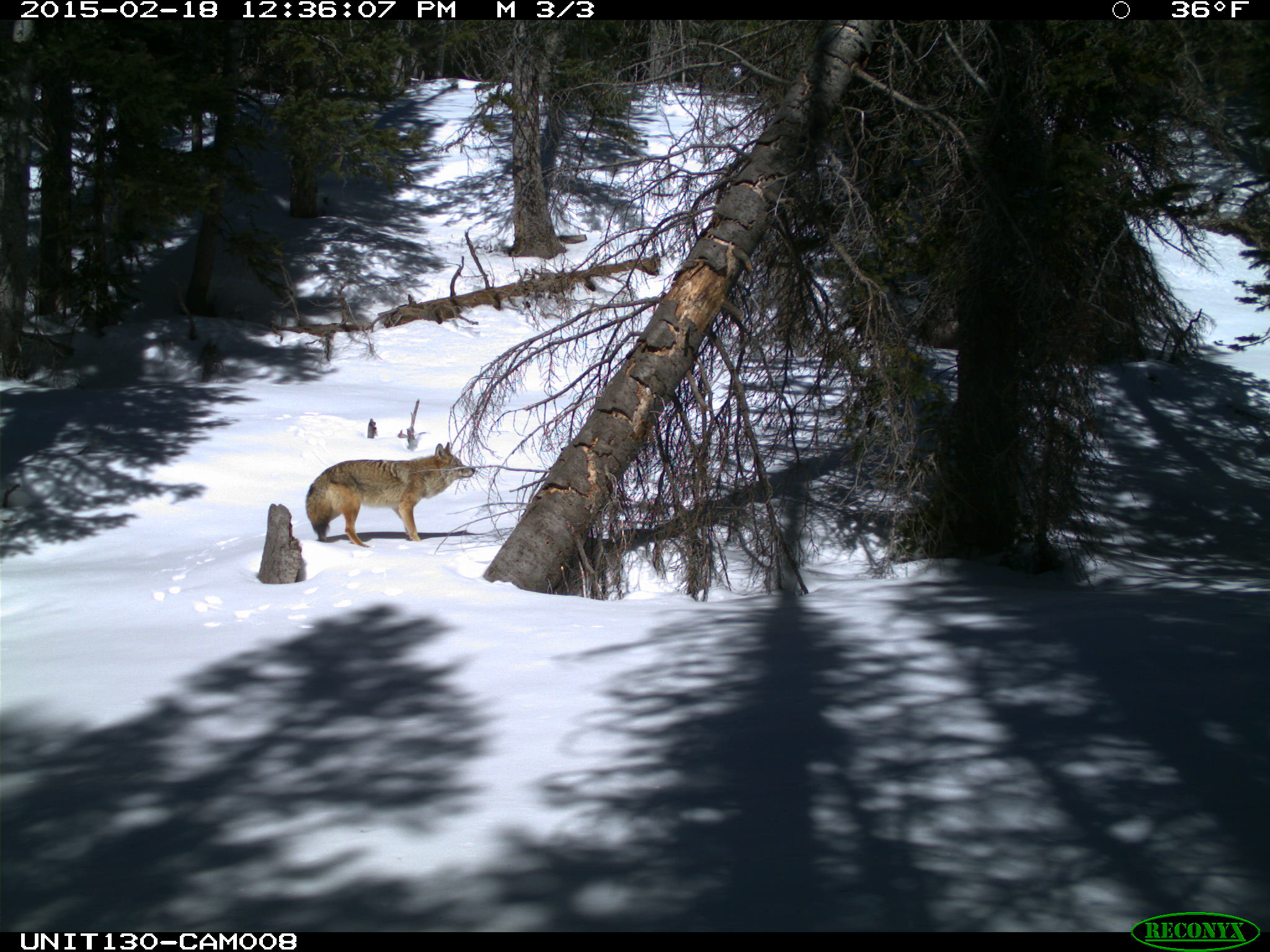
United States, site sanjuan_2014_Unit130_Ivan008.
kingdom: Animalia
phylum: Chordata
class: Mammalia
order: Carnivora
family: Canidae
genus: Canis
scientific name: Canis latrans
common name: coyote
Canis latrans (coyote).